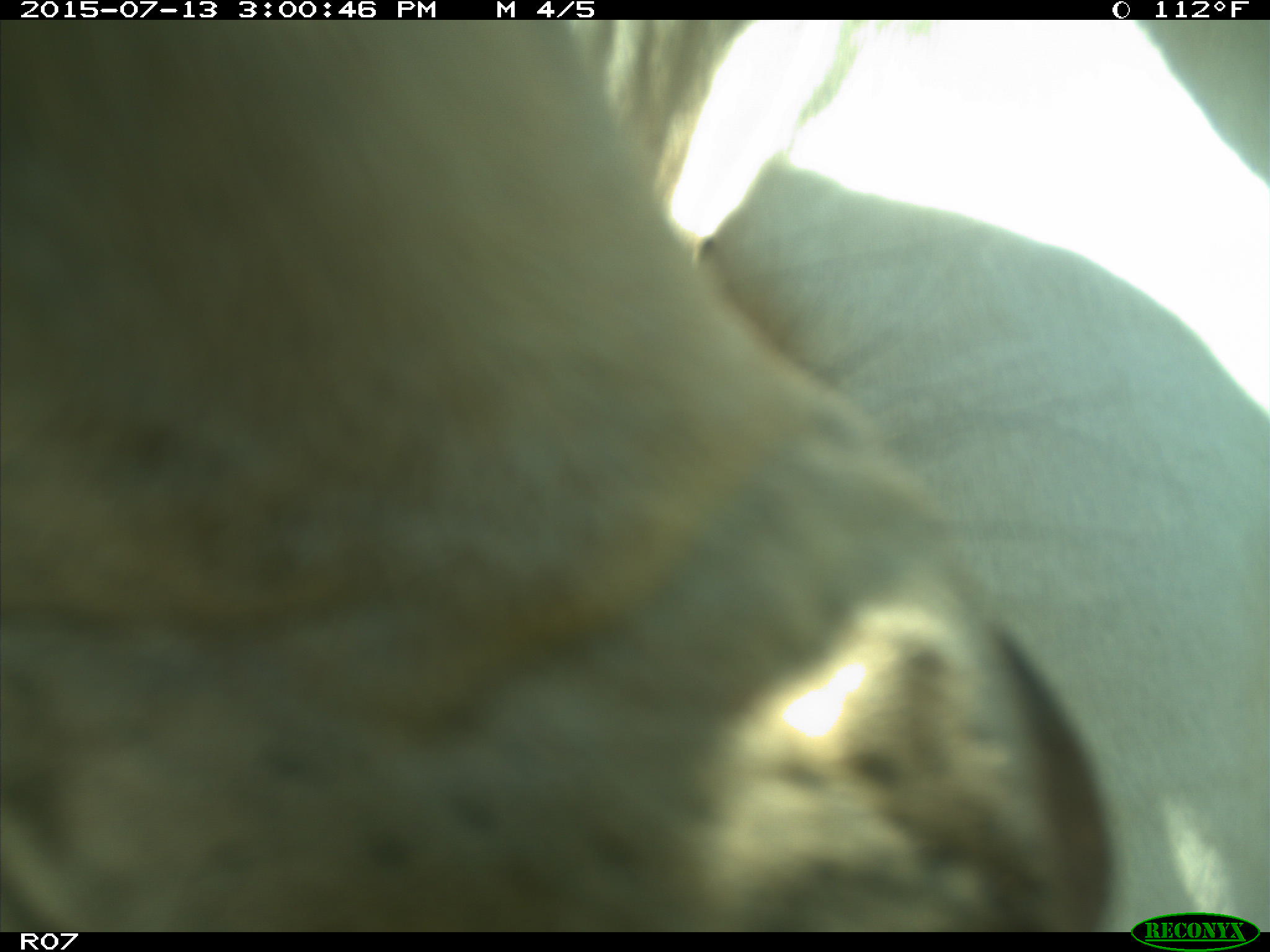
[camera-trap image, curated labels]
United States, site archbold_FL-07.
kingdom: Animalia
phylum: Chordata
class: Mammalia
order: Artiodactyla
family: Bovidae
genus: Bos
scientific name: Bos taurus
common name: domestic cow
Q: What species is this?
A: Bos taurus (domestic cow).